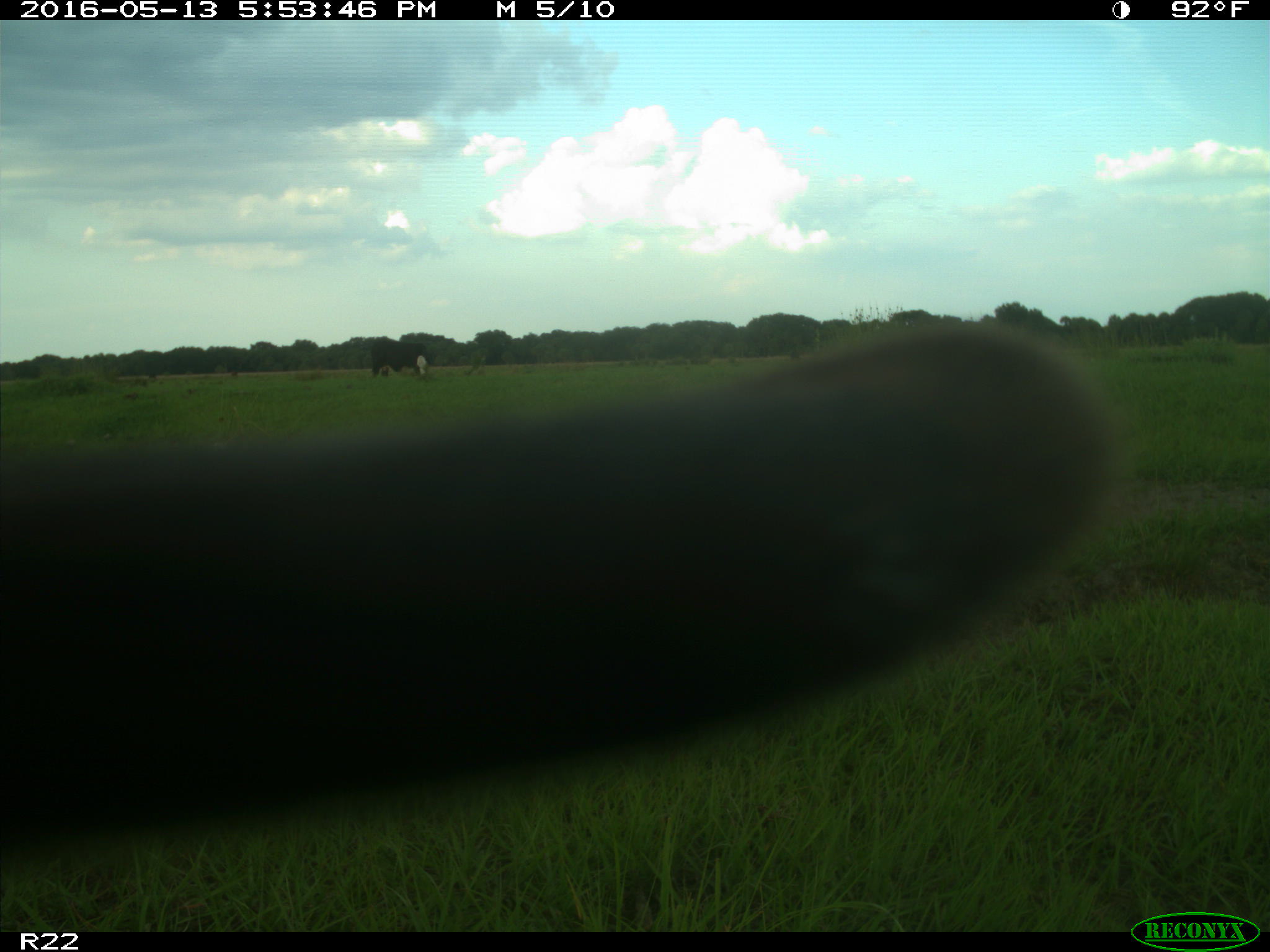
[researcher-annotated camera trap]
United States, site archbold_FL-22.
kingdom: Animalia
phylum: Chordata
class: Mammalia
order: Artiodactyla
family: Bovidae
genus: Bos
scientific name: Bos taurus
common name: domestic cow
Bos taurus (domestic cow).